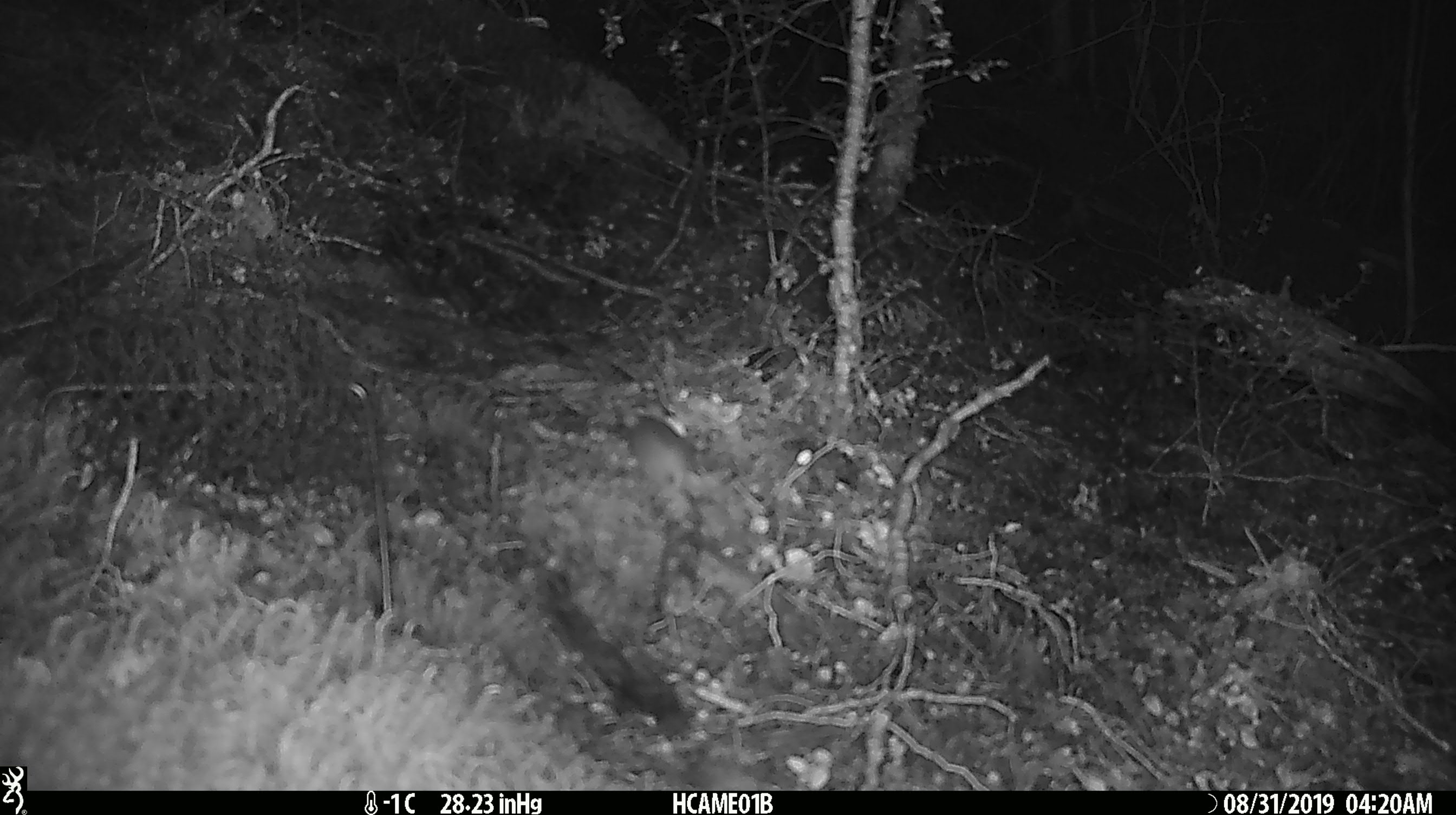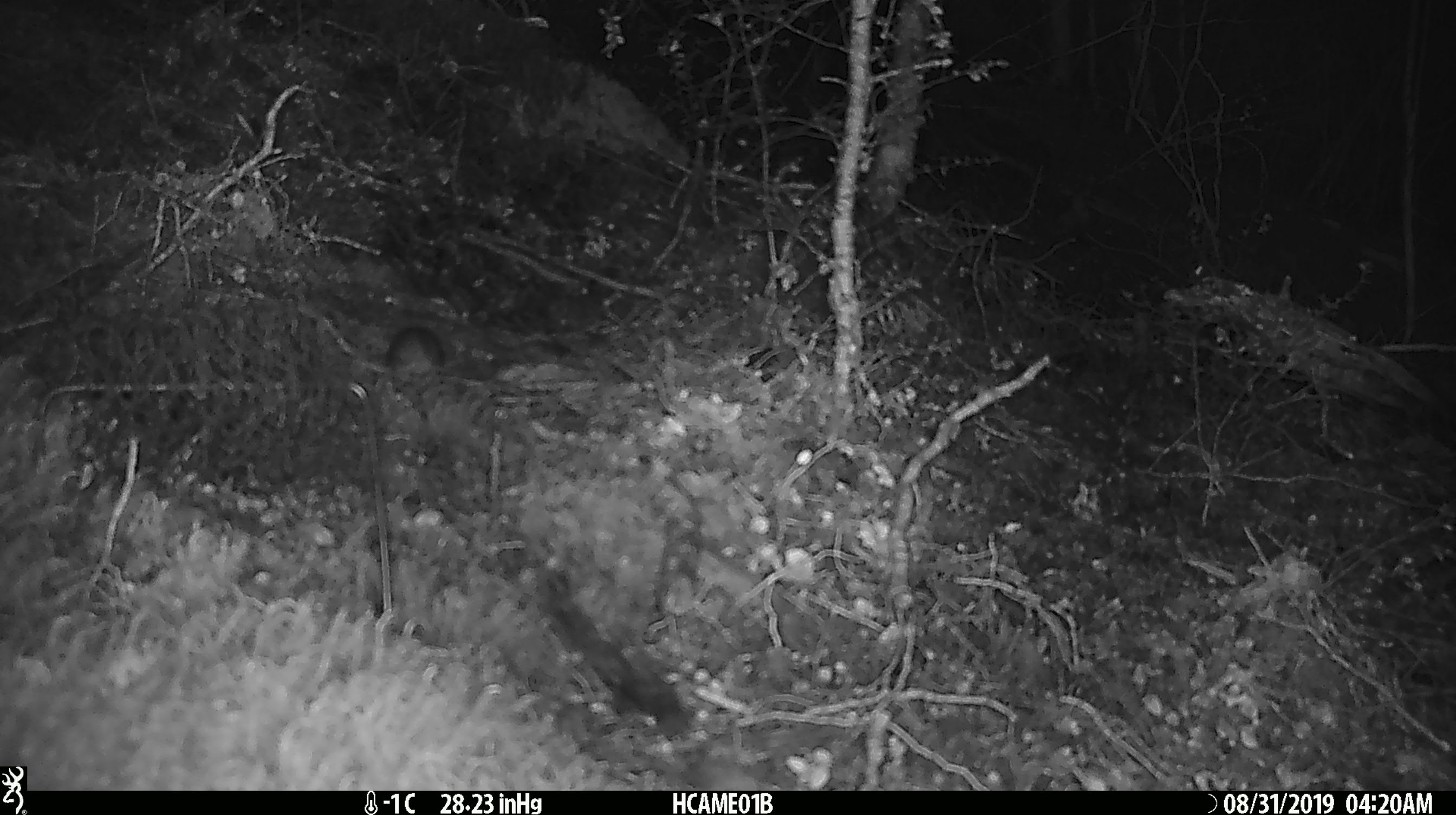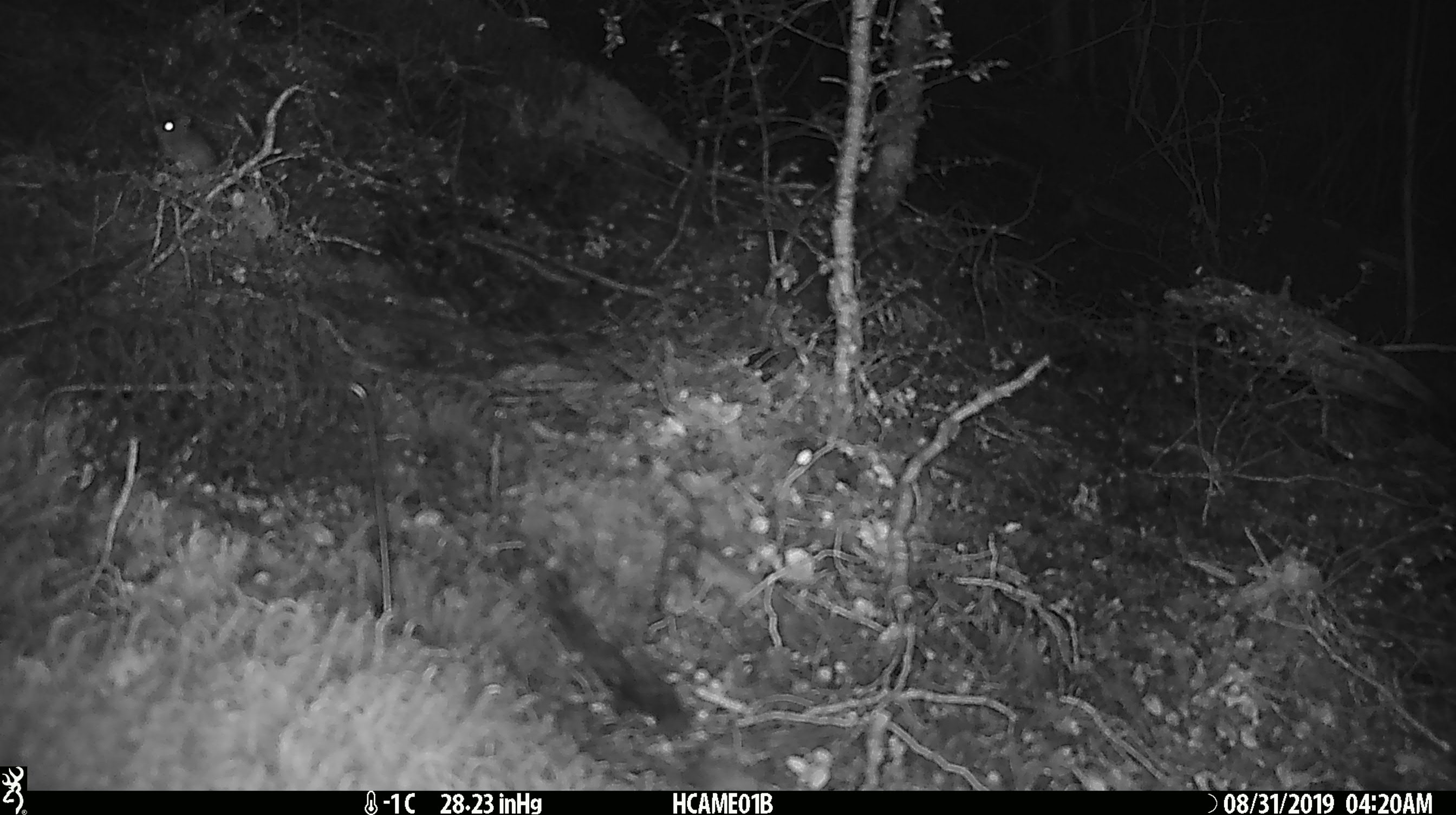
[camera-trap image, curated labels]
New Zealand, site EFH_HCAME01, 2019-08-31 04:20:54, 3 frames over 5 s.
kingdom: Animalia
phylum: Chordata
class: Mammalia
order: Rodentia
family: Muridae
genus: Mus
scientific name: Mus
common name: mouse